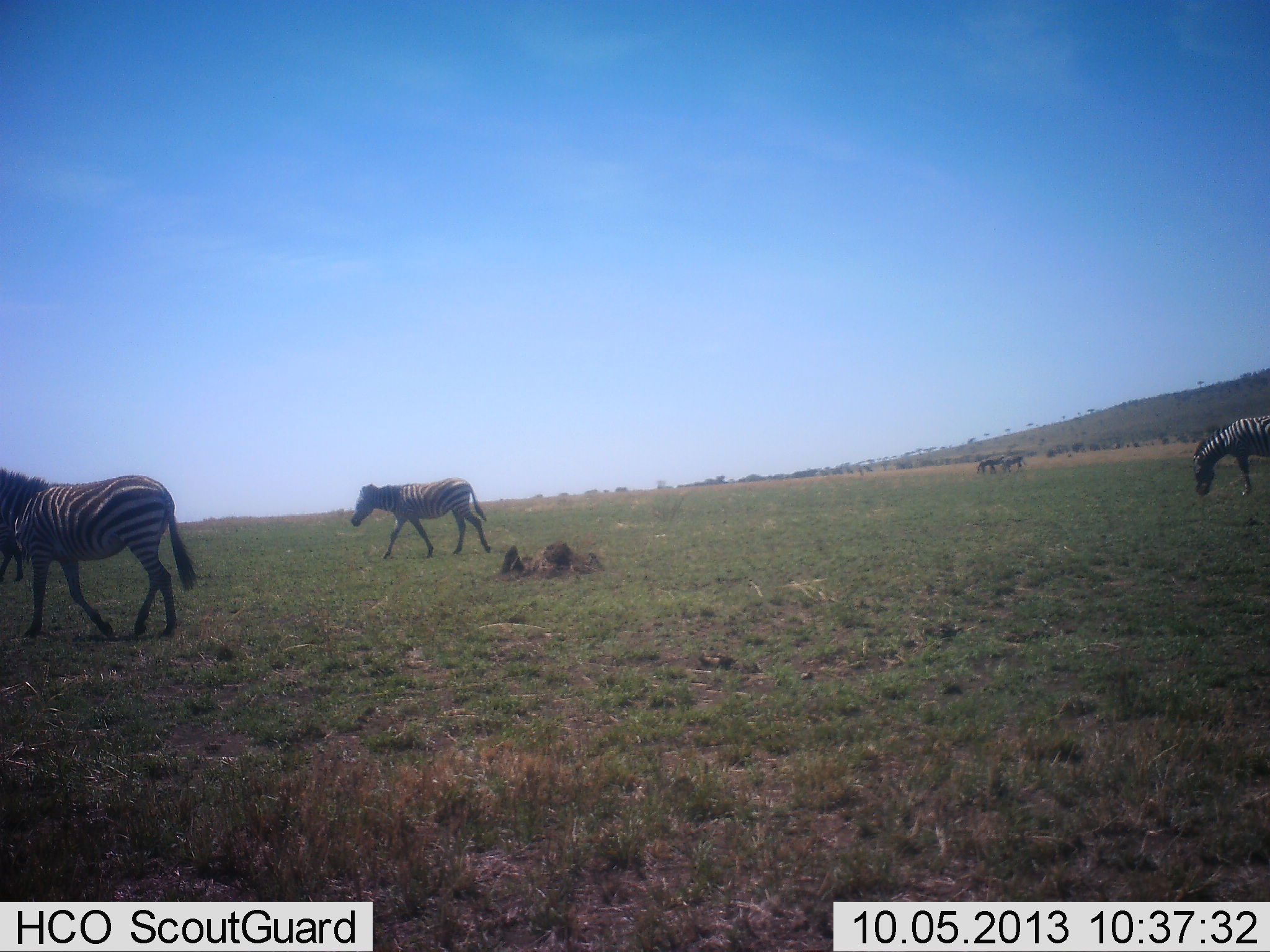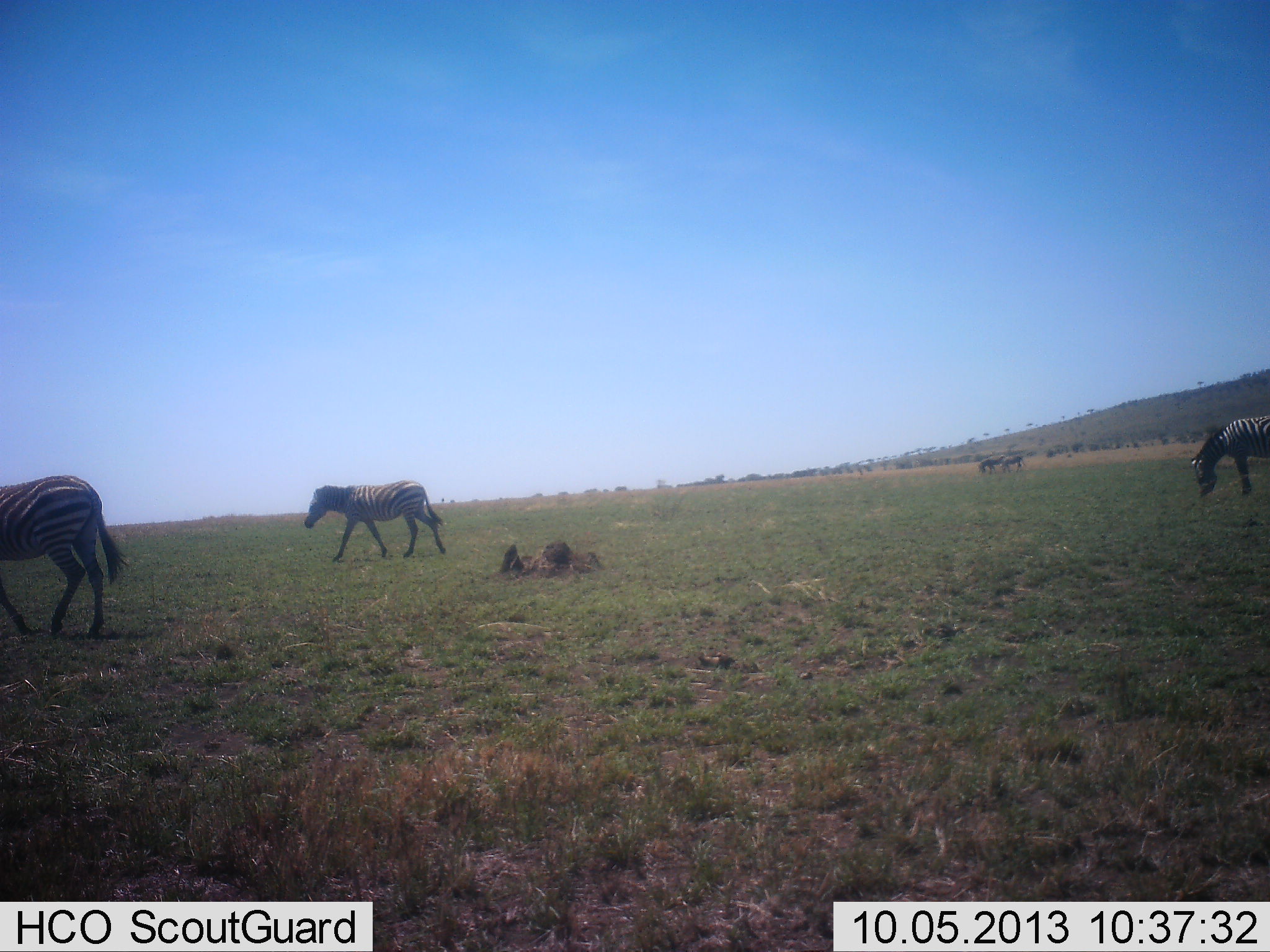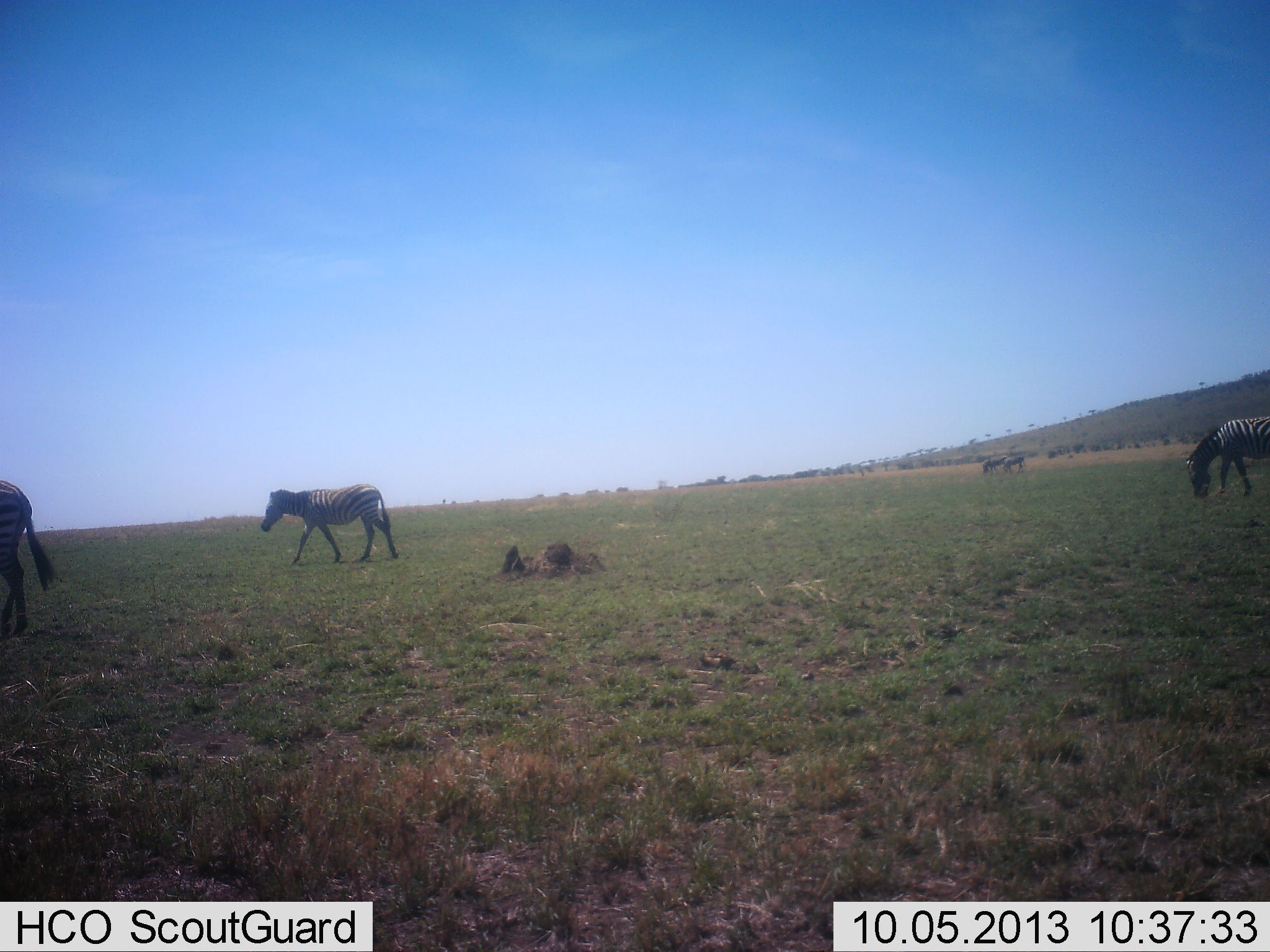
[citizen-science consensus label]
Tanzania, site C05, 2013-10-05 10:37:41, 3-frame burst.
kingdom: Animalia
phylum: Chordata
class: Mammalia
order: Perissodactyla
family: Equidae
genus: Equus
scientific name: Equus quagga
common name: plains zebra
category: zebra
Zebra (plains zebra) (Equus quagga), count 5. Behavior (volunteer vote fractions): standing 42%, resting 0%, moving 100%, interacting 0%. Young present (vote fraction): 0%. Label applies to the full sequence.